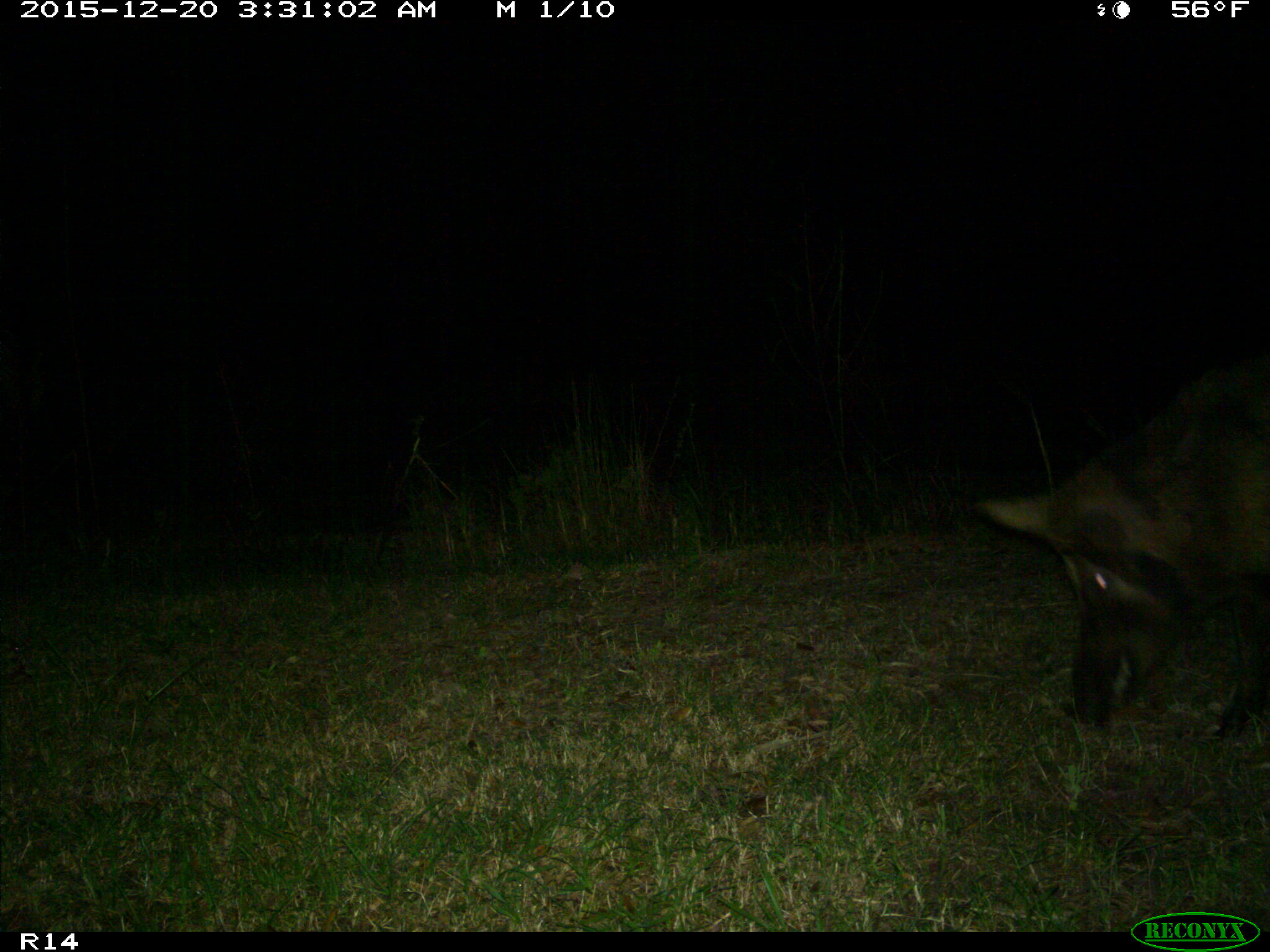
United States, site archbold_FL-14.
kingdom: Animalia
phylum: Chordata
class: Mammalia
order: Artiodactyla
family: Suidae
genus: Sus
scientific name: Sus scrofa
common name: wild boar